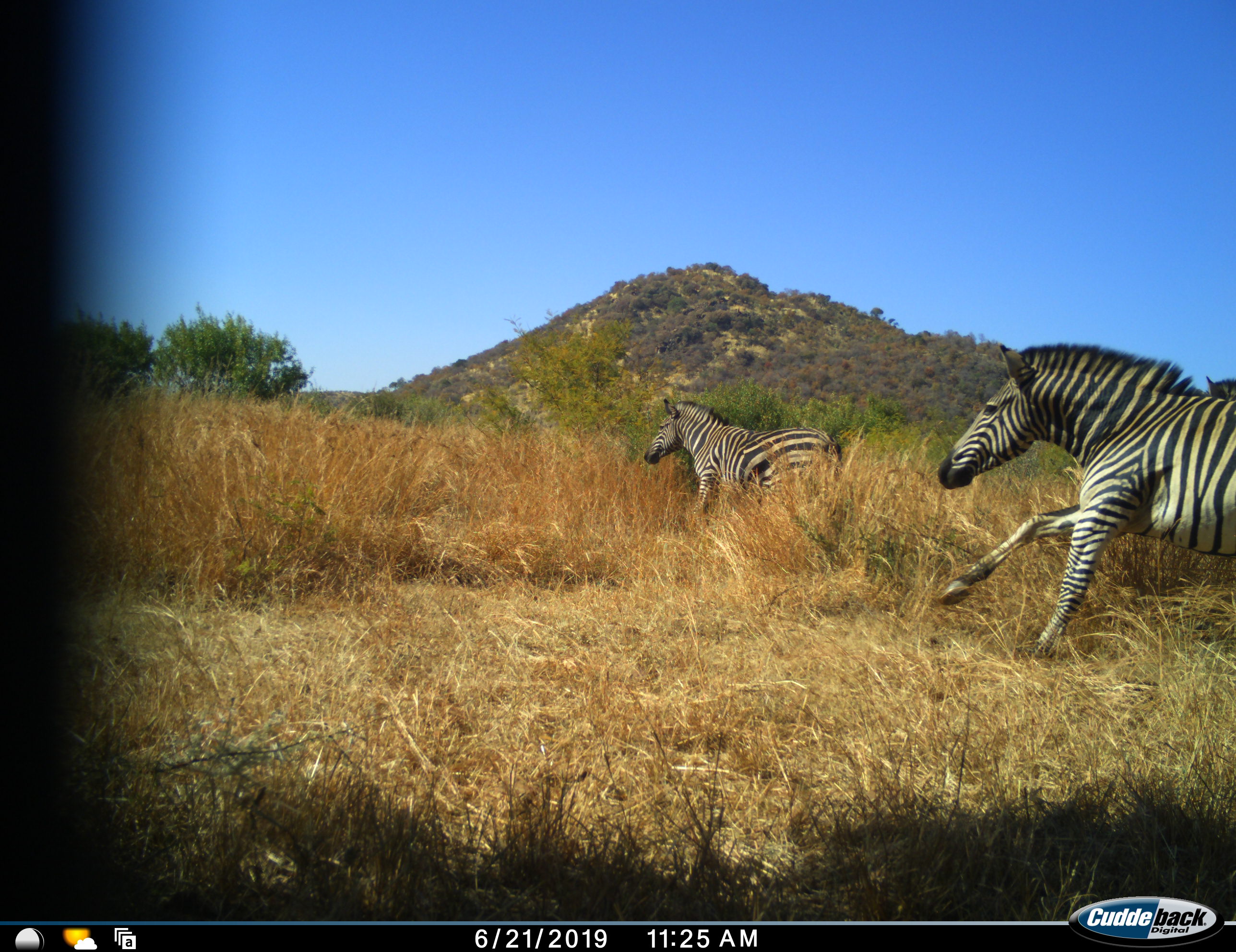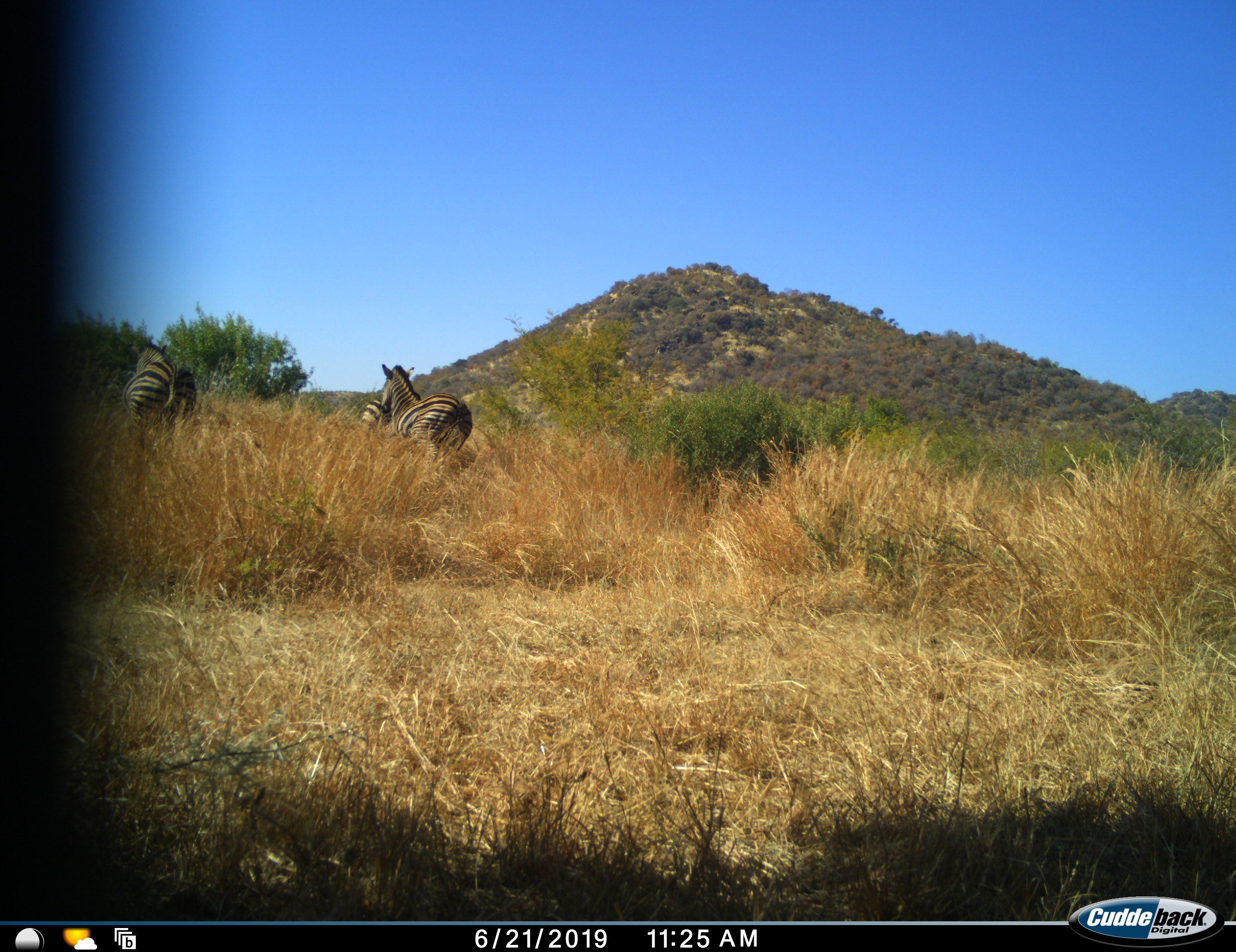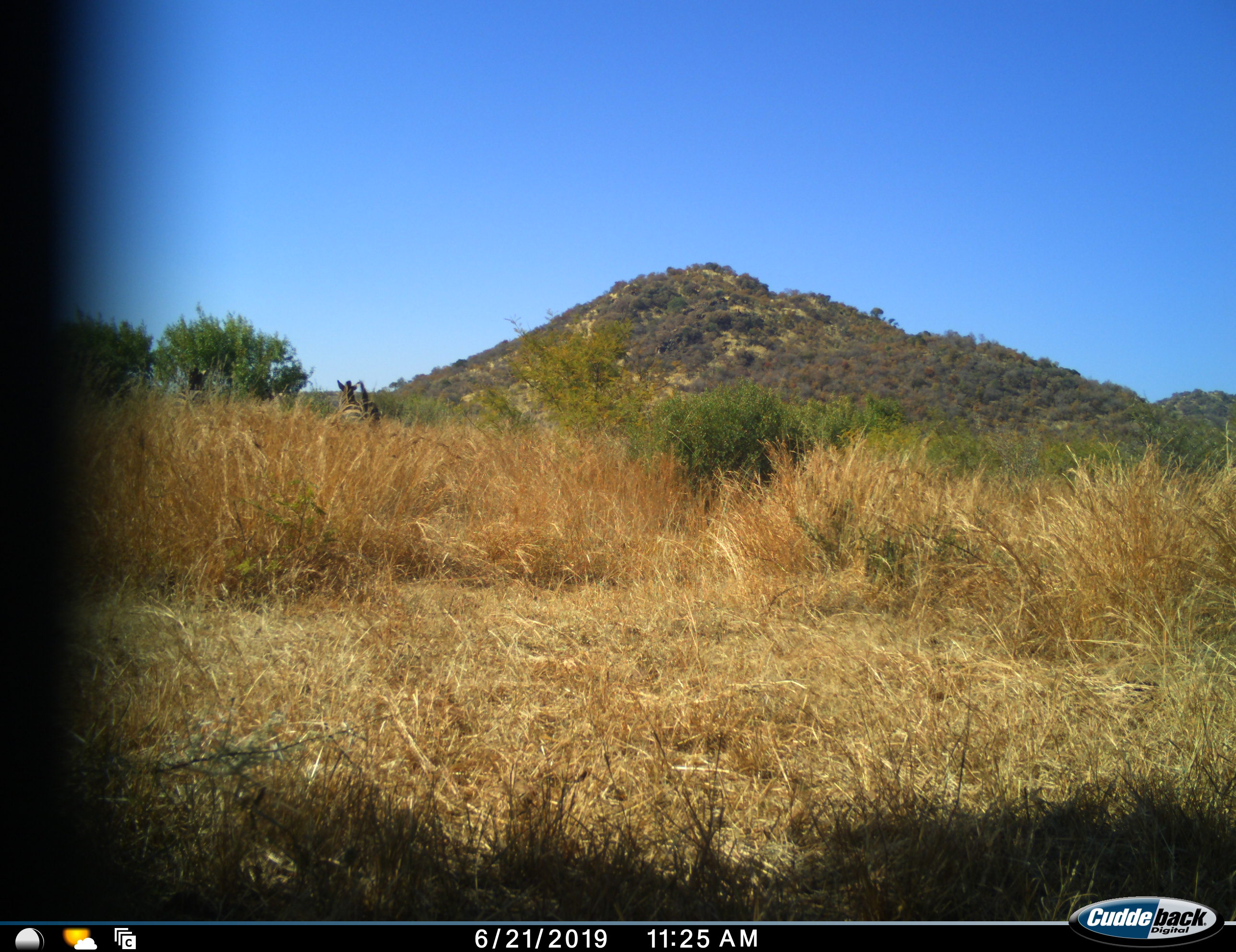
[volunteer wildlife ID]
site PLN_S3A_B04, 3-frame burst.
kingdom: Animalia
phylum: Chordata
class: Mammalia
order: Perissodactyla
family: Equidae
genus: Equus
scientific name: Equus quagga burchellii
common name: burchell's zebra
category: zebraburchells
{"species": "zebraburchells (burchell's zebra) (Equus quagga burchellii)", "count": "2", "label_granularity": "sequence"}